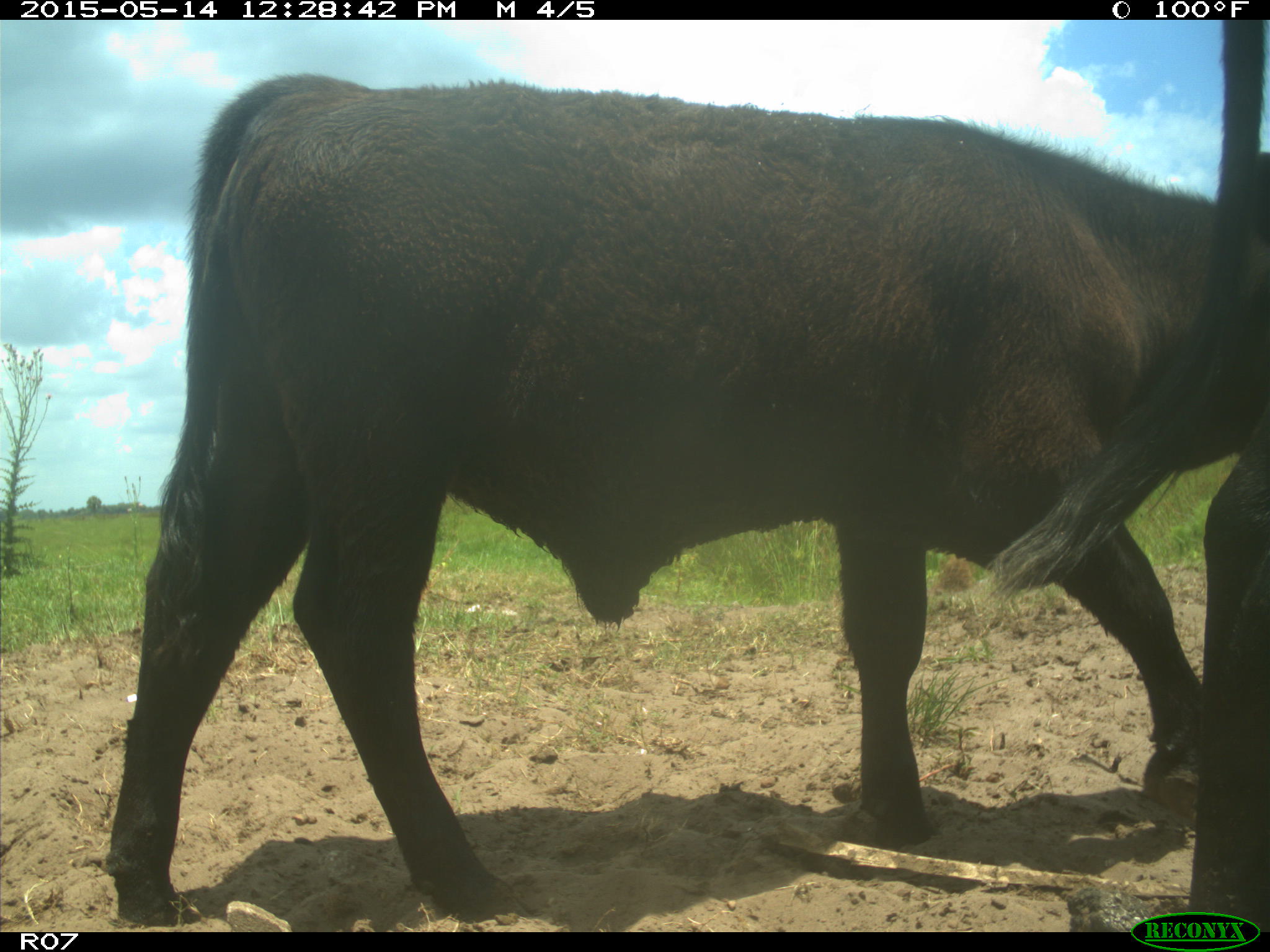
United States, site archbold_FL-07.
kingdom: Animalia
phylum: Chordata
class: Mammalia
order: Artiodactyla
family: Bovidae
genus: Bos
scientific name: Bos taurus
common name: domestic cow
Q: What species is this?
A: Bos taurus (domestic cow).